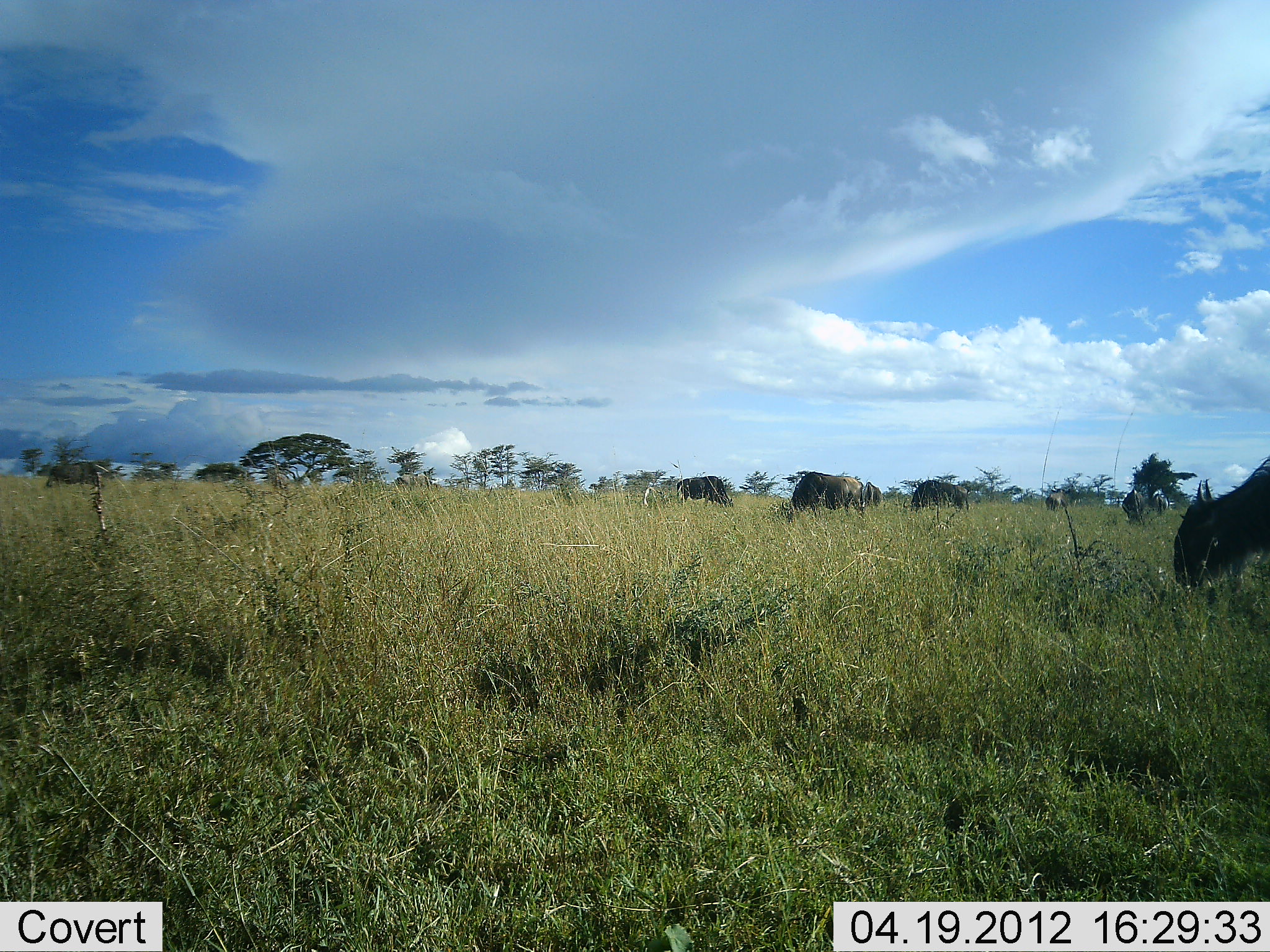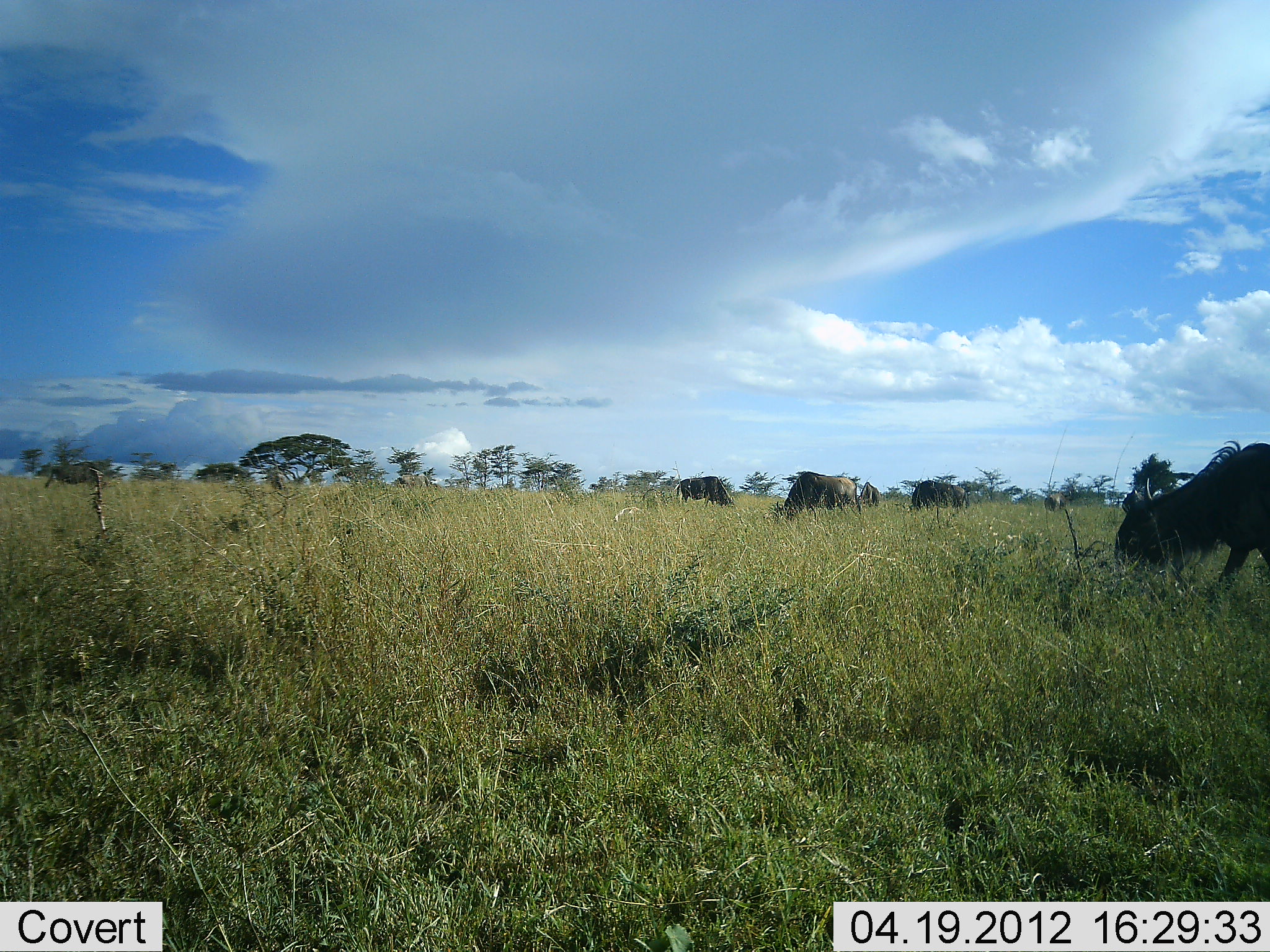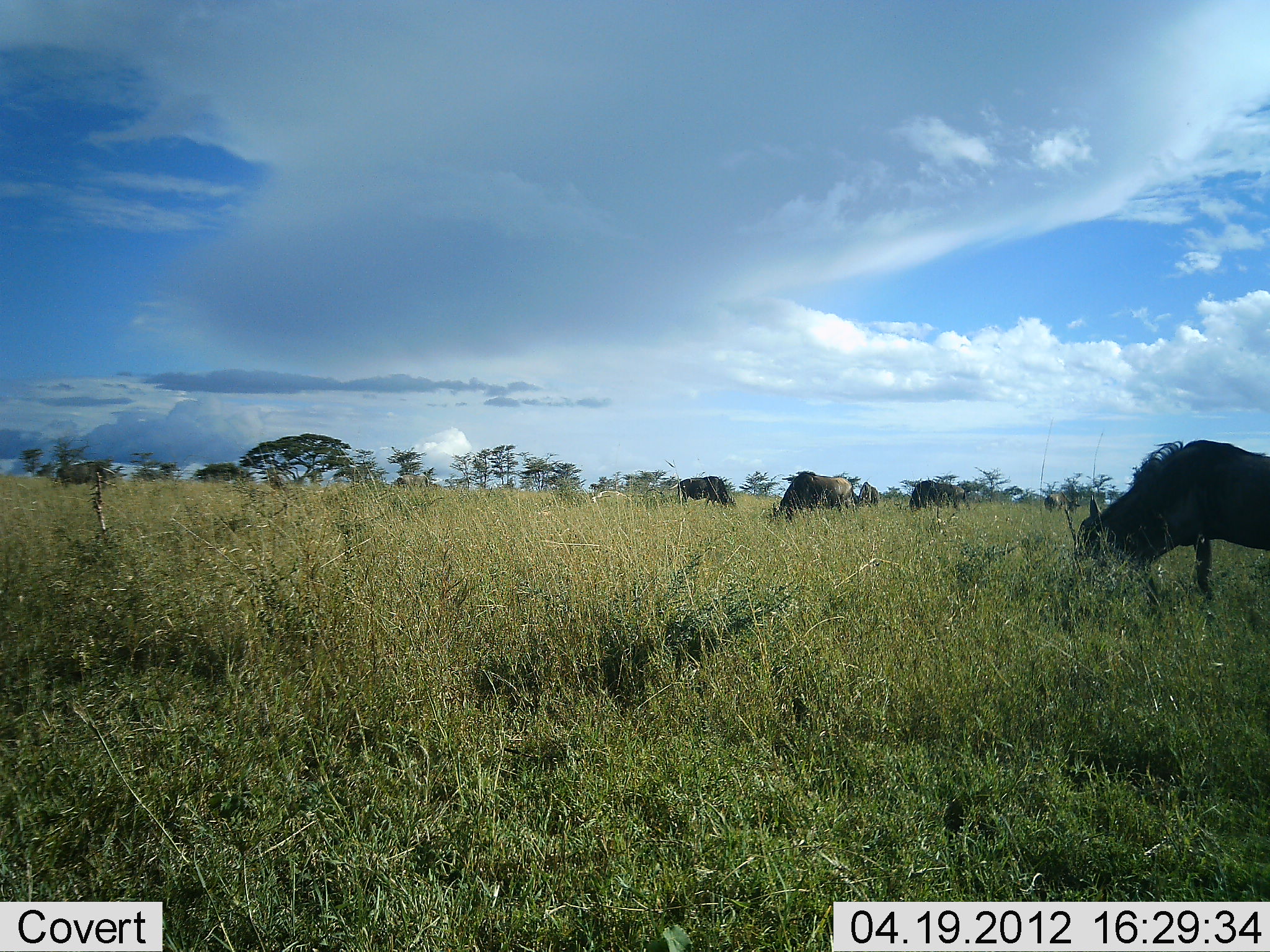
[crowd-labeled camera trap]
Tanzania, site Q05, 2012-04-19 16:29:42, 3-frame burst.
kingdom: Animalia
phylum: Chordata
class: Mammalia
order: Artiodactyla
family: Bovidae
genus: Connochaetes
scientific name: Connochaetes taurinus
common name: blue wildebeest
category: wildebeest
Wildebeest (blue wildebeest) (Connochaetes taurinus), count 6. Behavior (volunteer vote fractions): standing 36%, resting 0%, moving 36%, interacting 0%. Young present (vote fraction): 0%. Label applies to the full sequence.